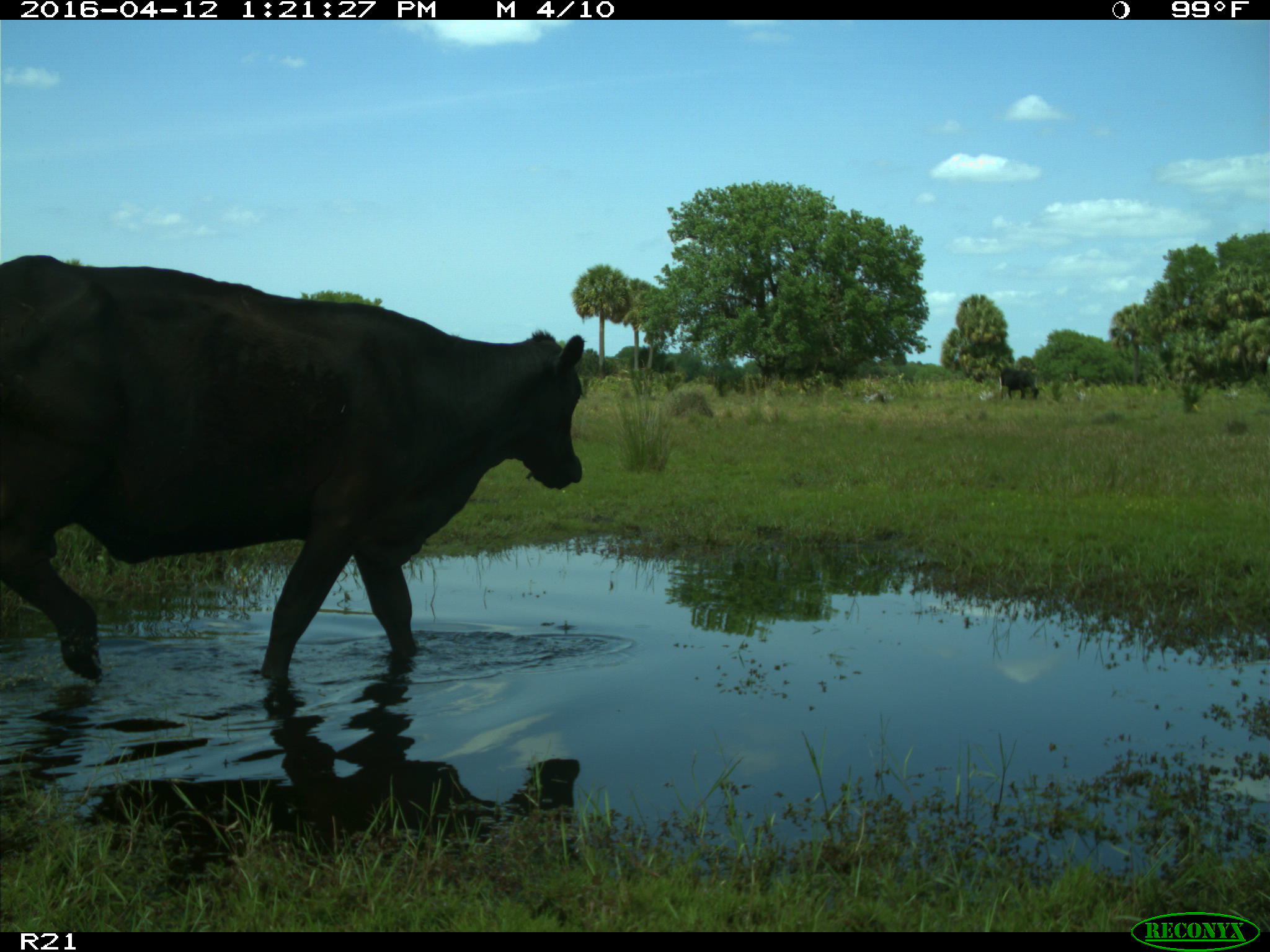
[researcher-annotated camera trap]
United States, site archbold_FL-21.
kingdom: Animalia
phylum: Chordata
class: Mammalia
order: Artiodactyla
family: Bovidae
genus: Bos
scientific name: Bos taurus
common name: domestic cow